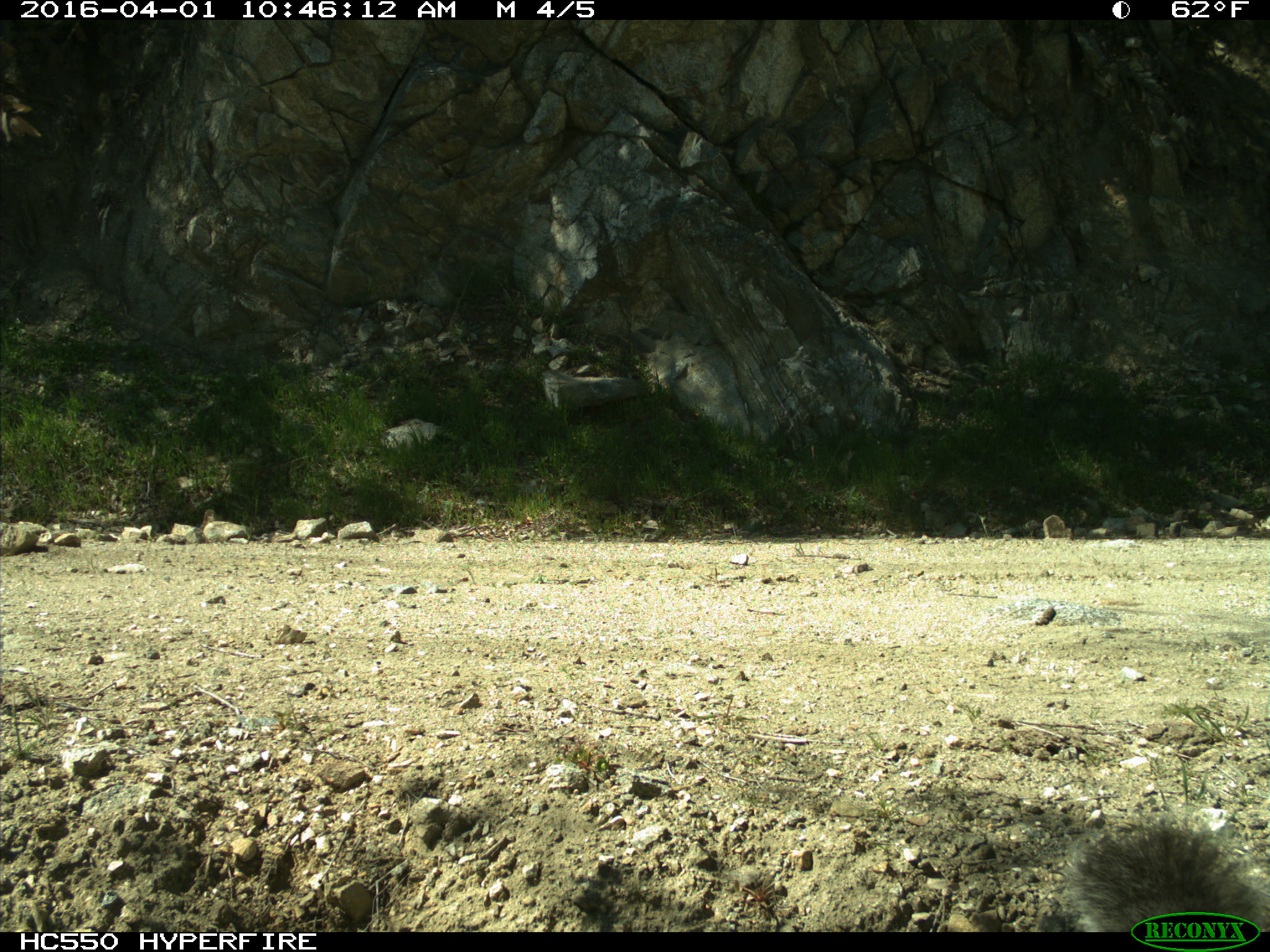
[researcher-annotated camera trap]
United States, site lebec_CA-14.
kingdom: Animalia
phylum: Chordata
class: Mammalia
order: Rodentia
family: Sciuridae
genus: Sciurus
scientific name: Sciurus carolinensis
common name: eastern gray squirrel